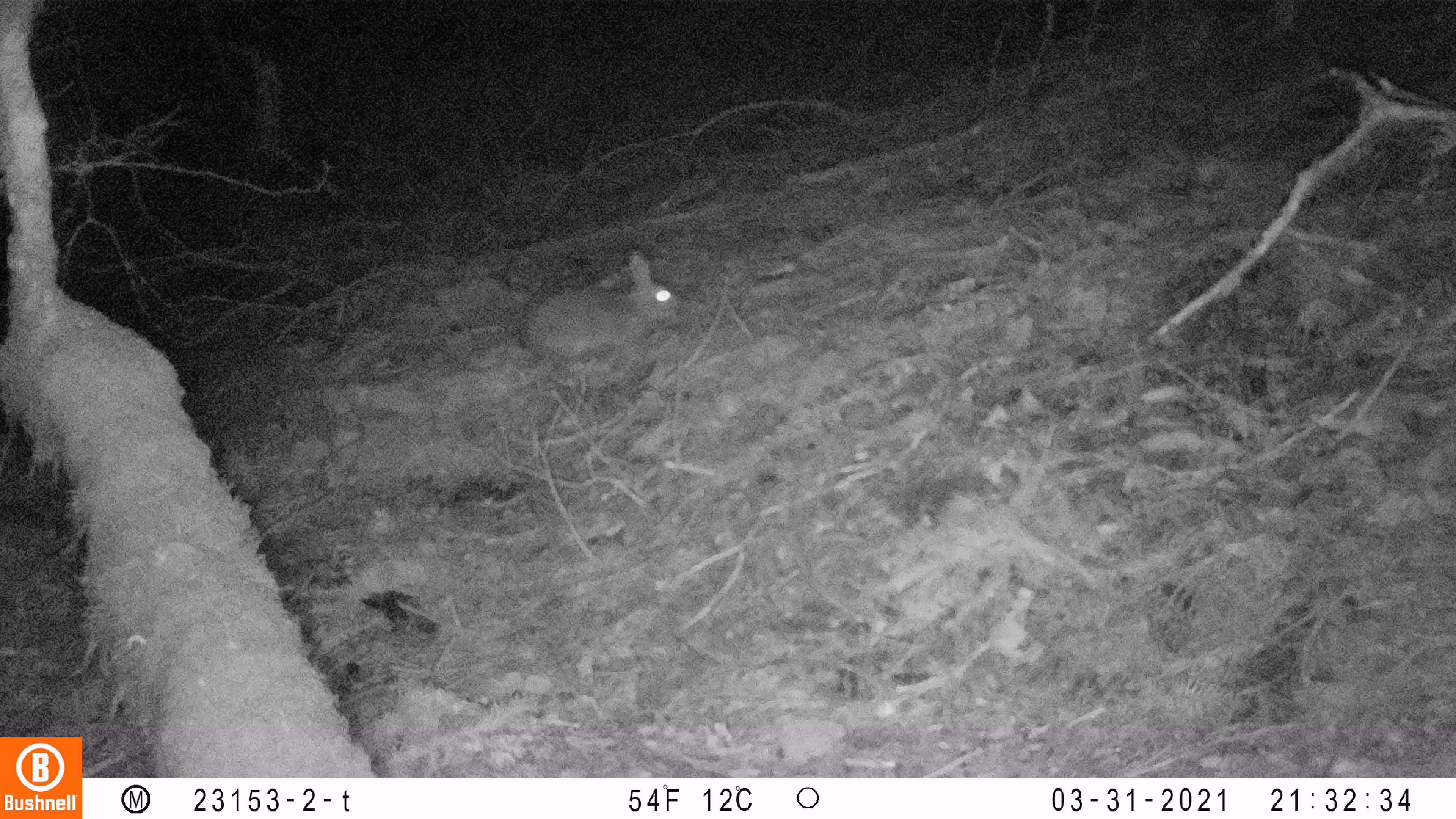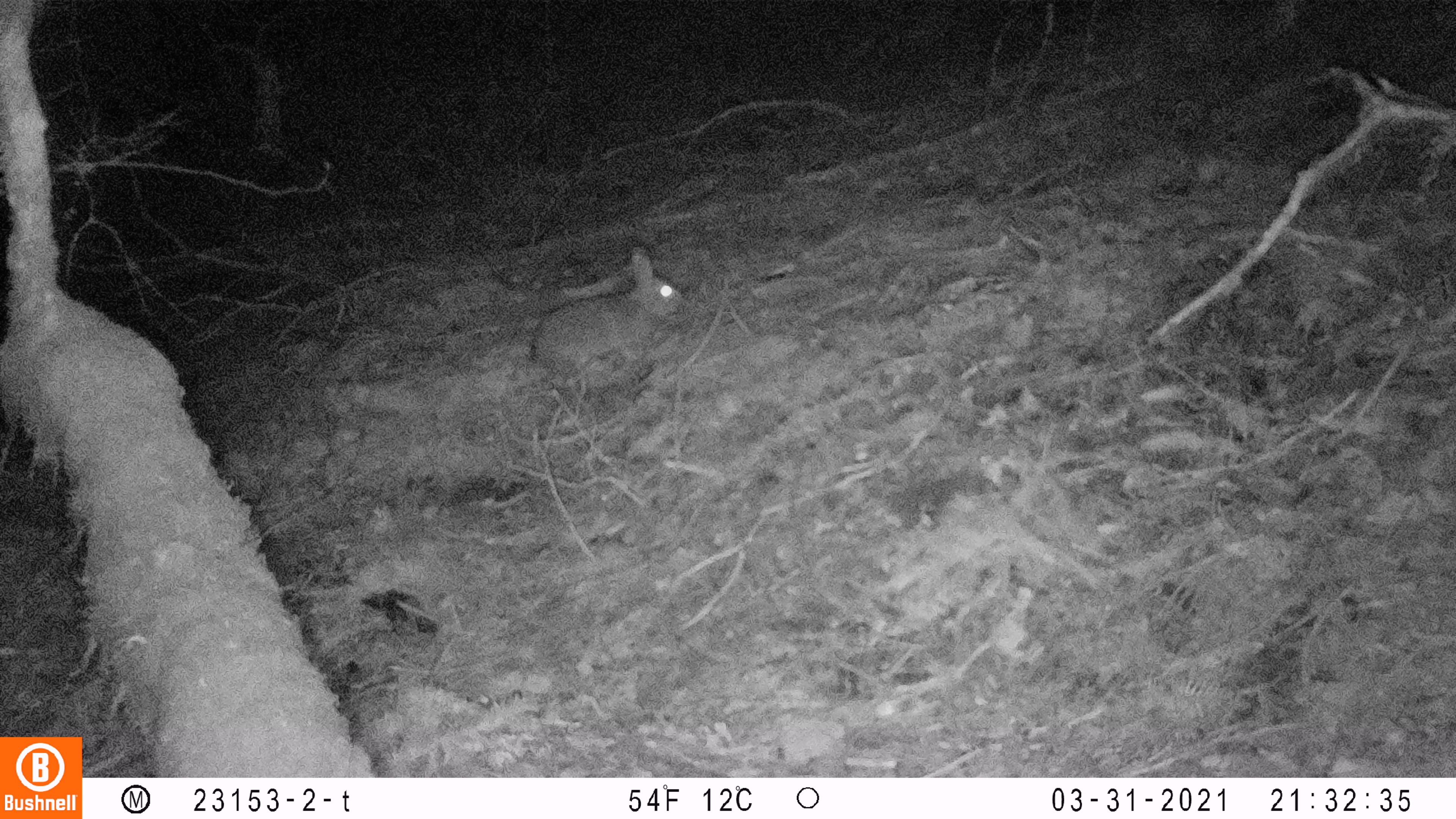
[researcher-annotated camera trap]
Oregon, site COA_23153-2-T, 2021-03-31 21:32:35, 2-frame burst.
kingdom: Animalia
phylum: Chordata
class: Mammalia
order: Lagomorpha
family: Leporidae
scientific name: Leporidae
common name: hares and rabbits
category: leporidae family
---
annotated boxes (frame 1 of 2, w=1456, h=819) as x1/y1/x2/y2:
leporidae family: 519/250/682/370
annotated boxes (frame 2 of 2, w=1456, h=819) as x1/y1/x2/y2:
leporidae family: 525/236/682/381